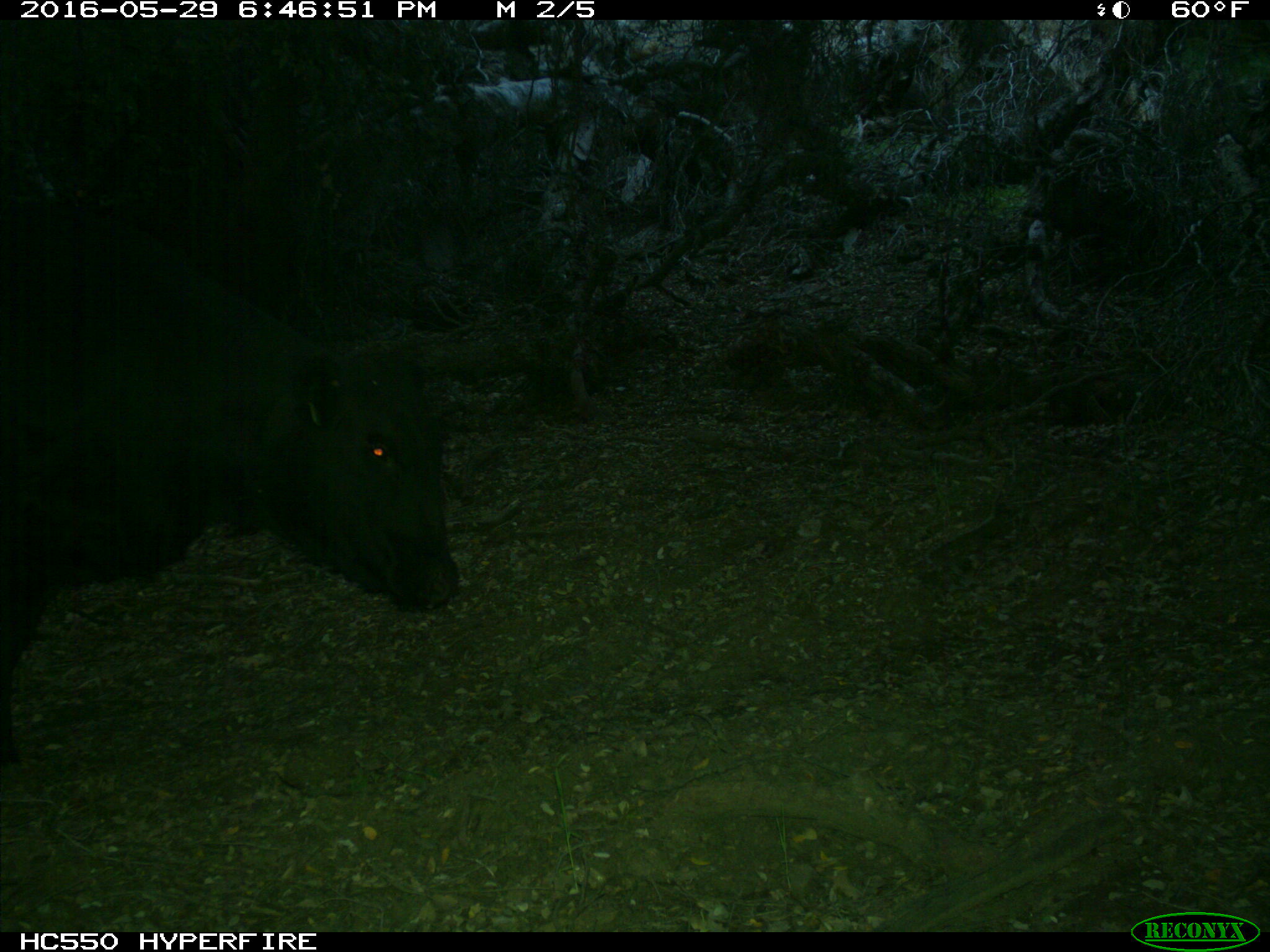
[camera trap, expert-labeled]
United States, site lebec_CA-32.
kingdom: Animalia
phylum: Chordata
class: Mammalia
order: Artiodactyla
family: Bovidae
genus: Bos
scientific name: Bos taurus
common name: domestic cow